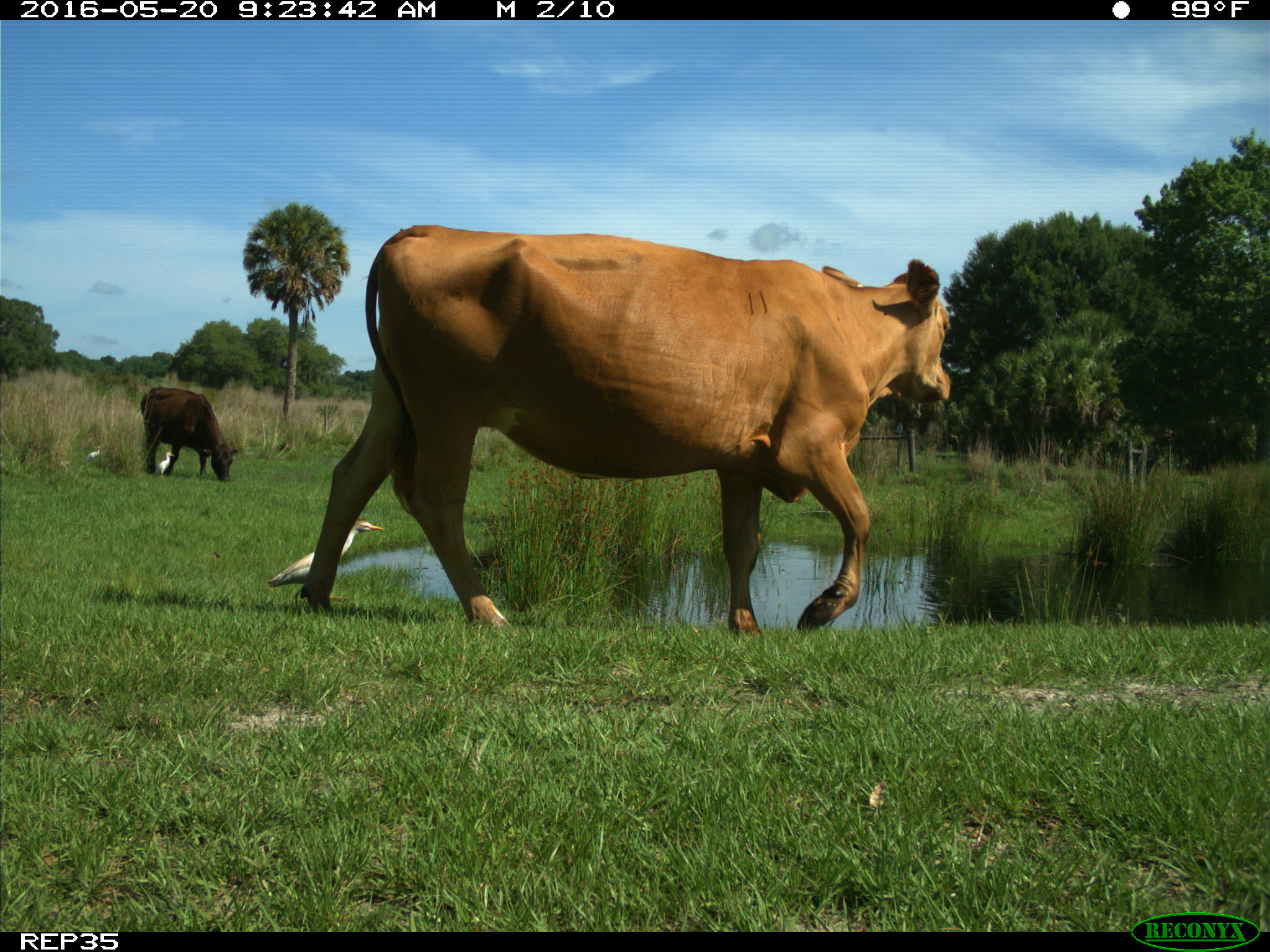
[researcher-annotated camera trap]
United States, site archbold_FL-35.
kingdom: Animalia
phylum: Chordata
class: Mammalia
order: Artiodactyla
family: Bovidae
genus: Bos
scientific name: Bos taurus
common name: domestic cow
Bos taurus (domestic cow).